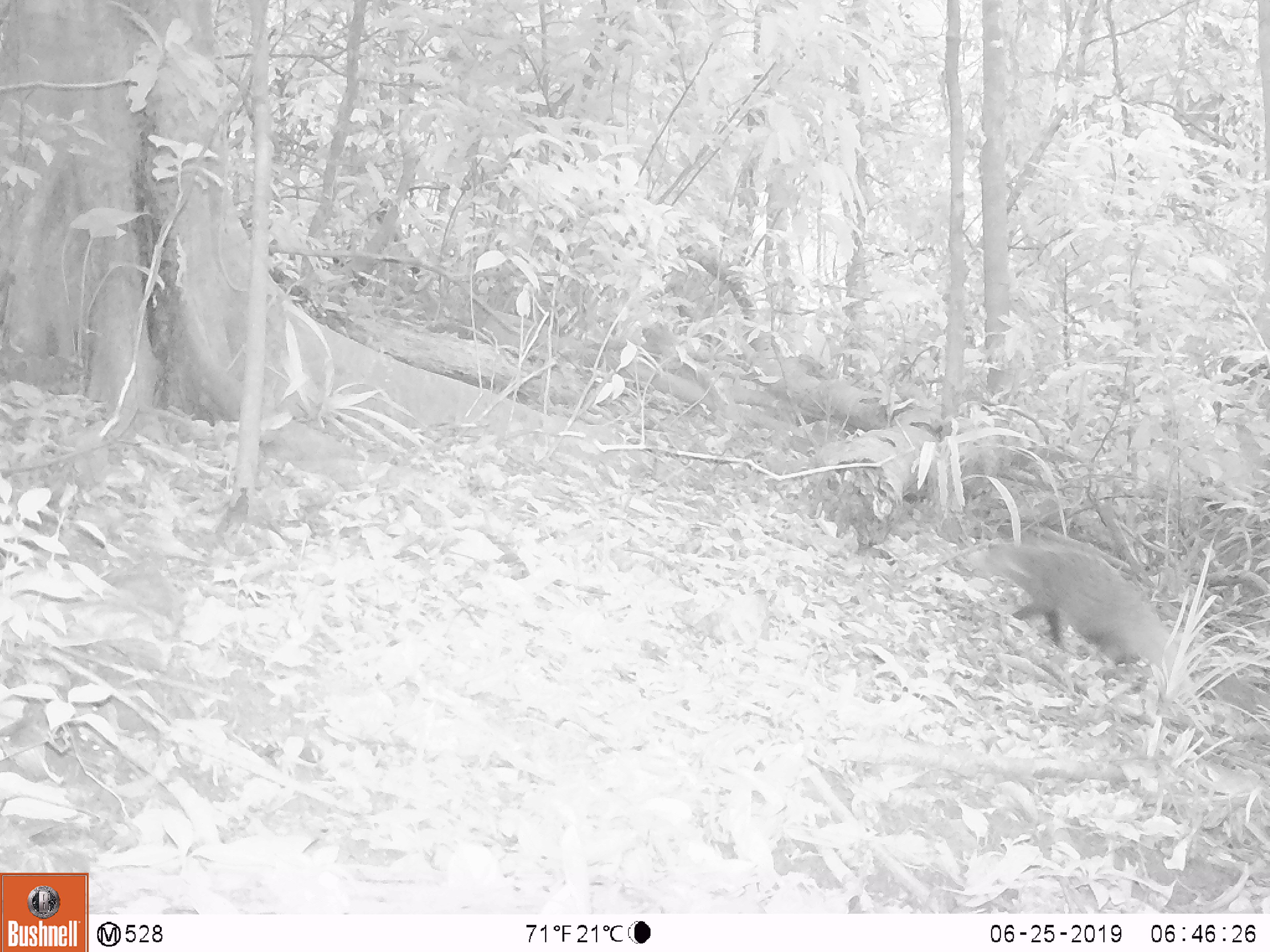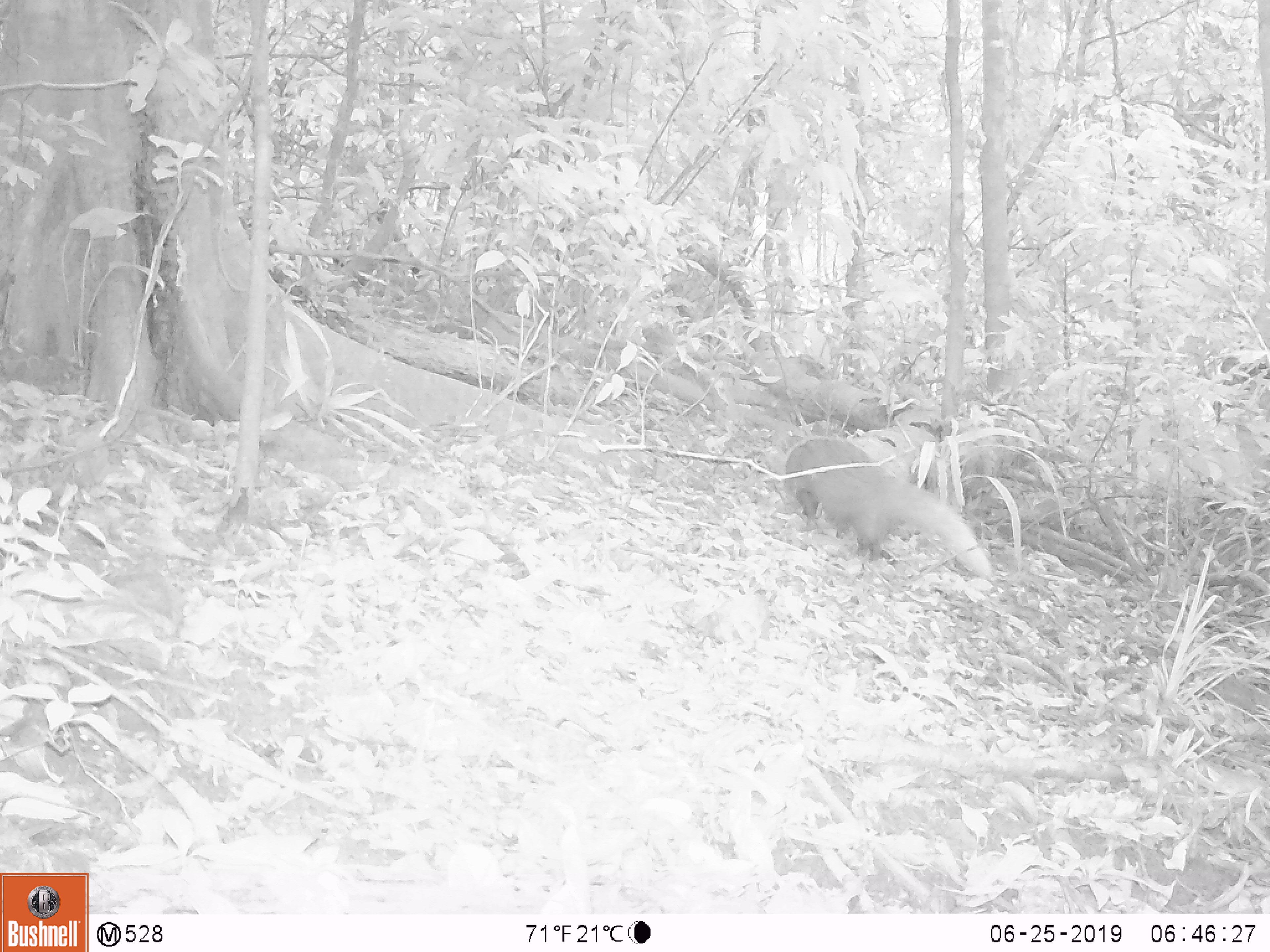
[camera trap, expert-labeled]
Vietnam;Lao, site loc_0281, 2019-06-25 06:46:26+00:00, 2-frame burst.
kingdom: Animalia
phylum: Chordata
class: Mammalia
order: Carnivora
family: Herpestidae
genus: Urva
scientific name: Urva urva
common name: crab-eating mongoose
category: crab eating mongoose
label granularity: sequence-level